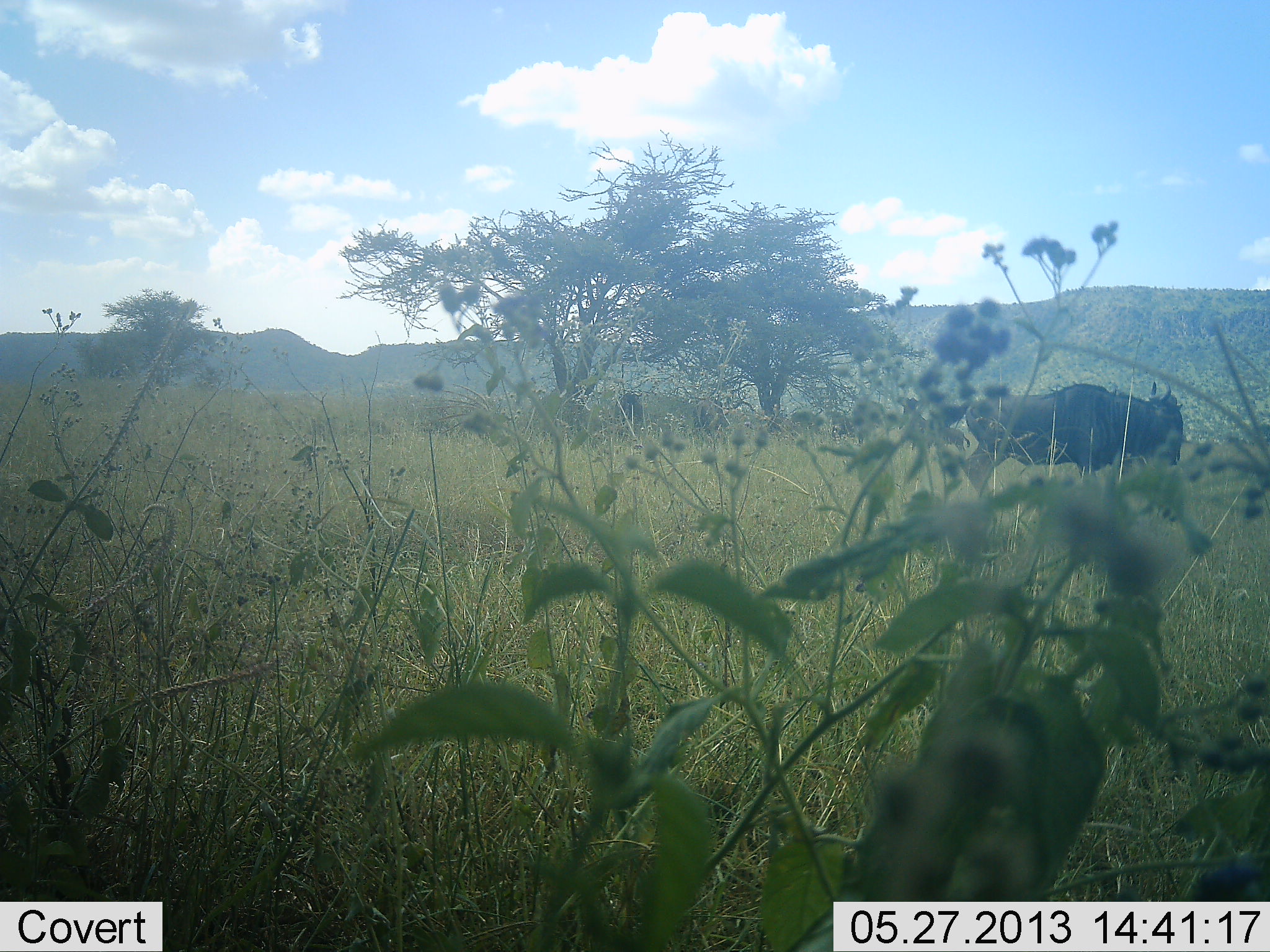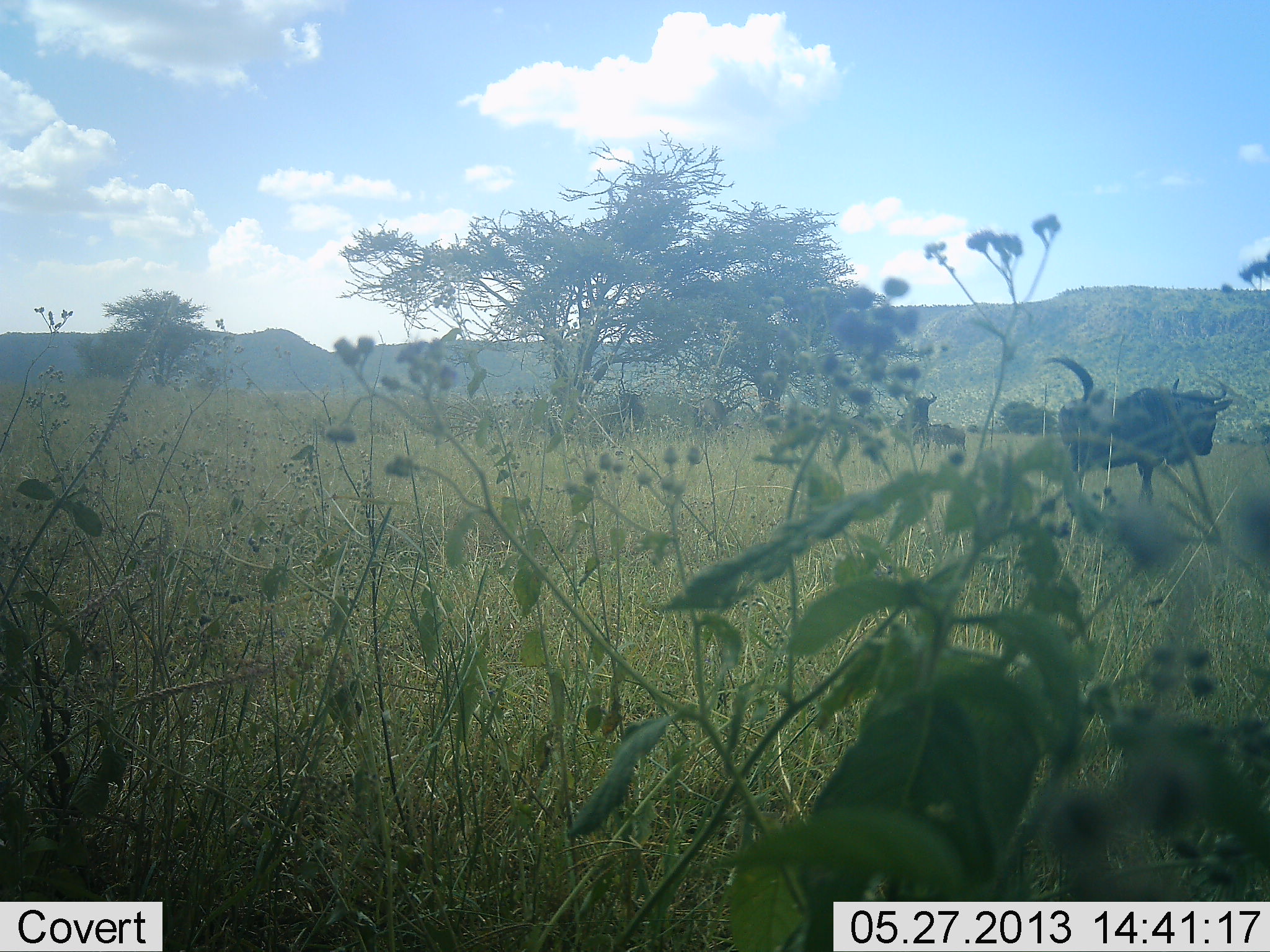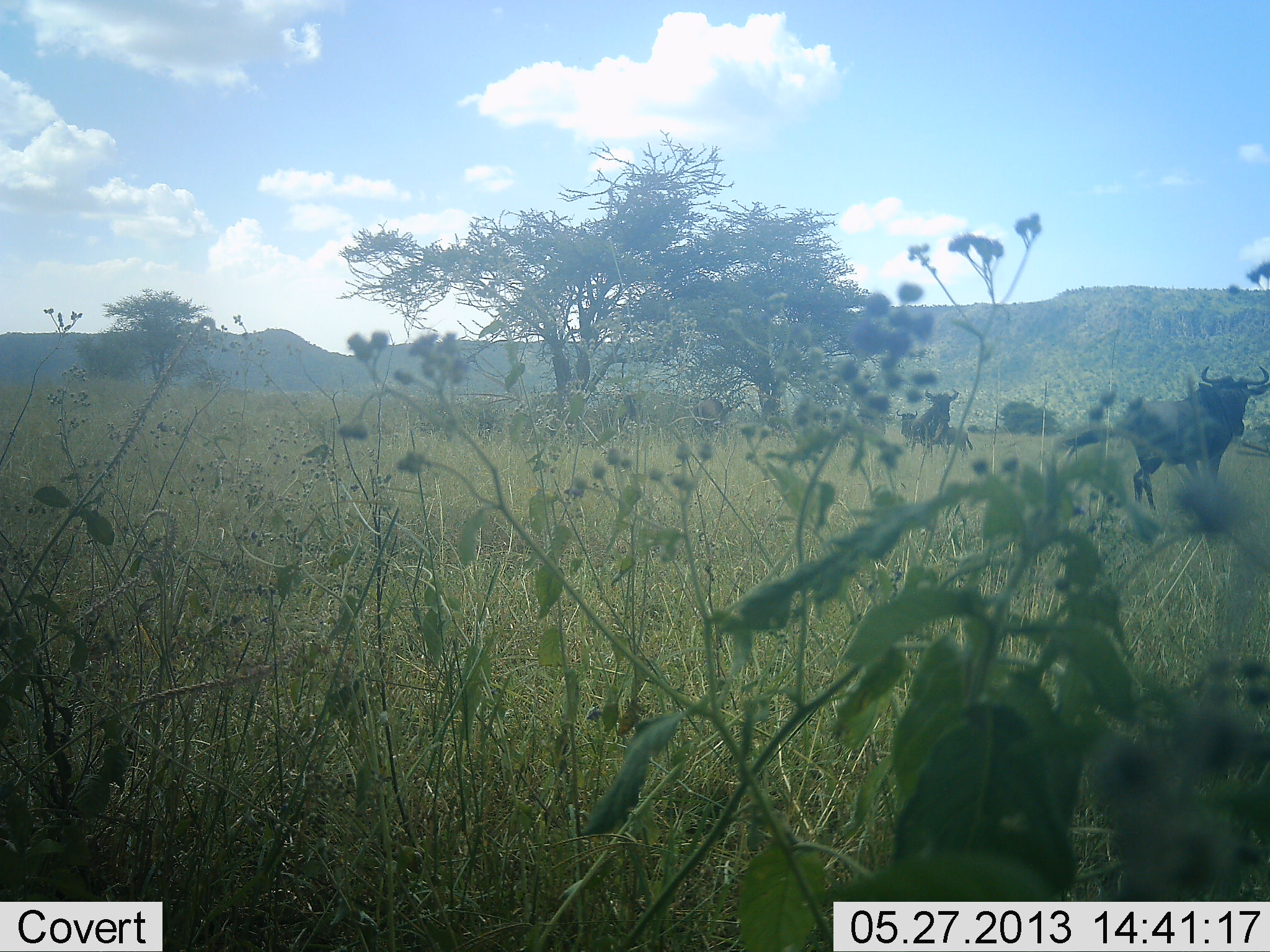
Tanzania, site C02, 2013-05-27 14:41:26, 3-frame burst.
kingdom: Animalia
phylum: Chordata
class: Mammalia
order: Artiodactyla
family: Bovidae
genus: Connochaetes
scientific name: Connochaetes taurinus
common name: blue wildebeest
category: wildebeest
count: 3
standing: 53%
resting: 6%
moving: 76%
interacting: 0%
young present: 6%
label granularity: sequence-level